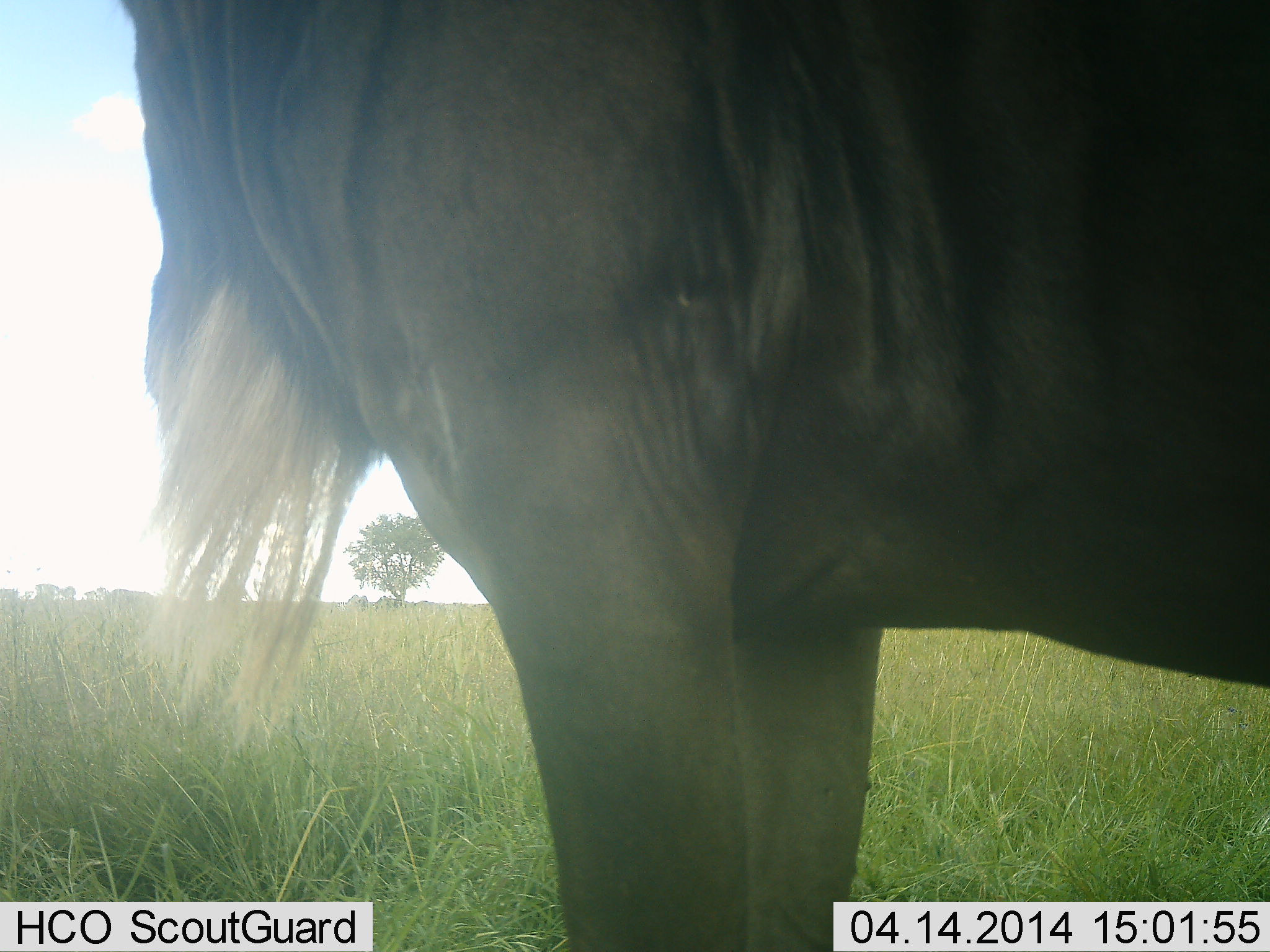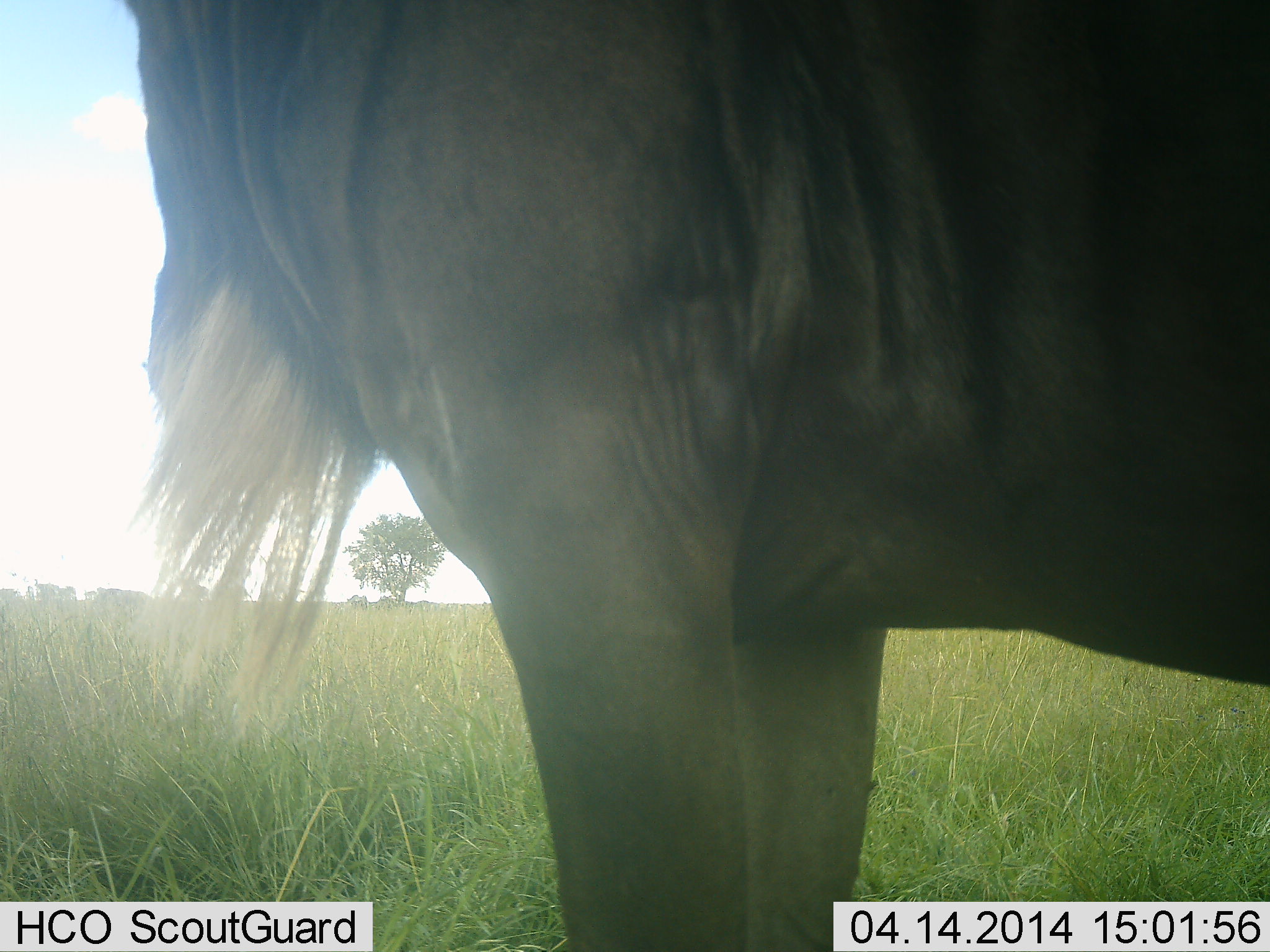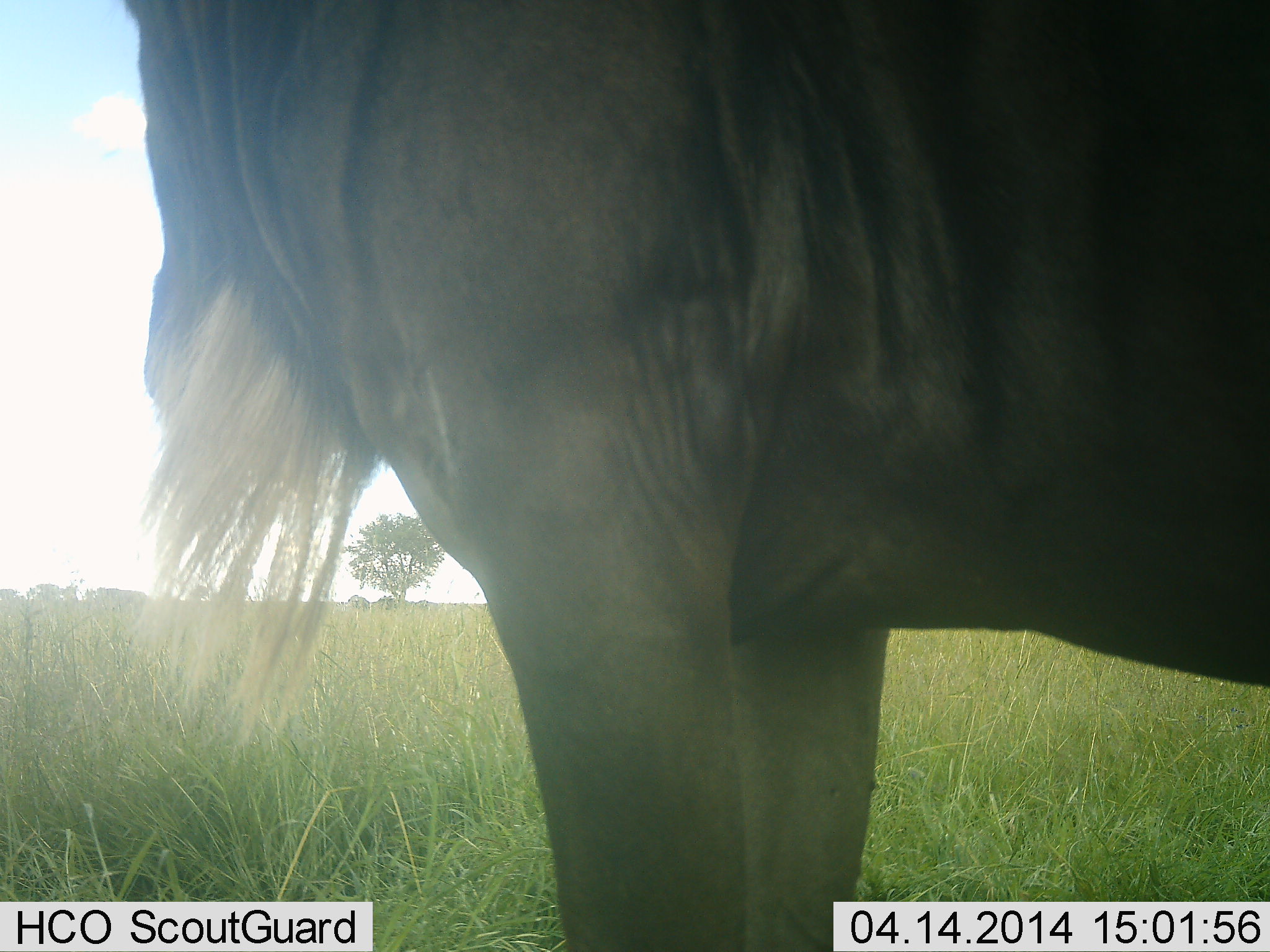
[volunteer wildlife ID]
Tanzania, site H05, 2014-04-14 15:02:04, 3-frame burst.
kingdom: Animalia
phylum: Chordata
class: Mammalia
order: Artiodactyla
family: Bovidae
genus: Connochaetes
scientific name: Connochaetes taurinus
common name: blue wildebeest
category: wildebeest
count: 1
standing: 100%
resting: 0%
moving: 0%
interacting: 0%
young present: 0%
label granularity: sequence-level